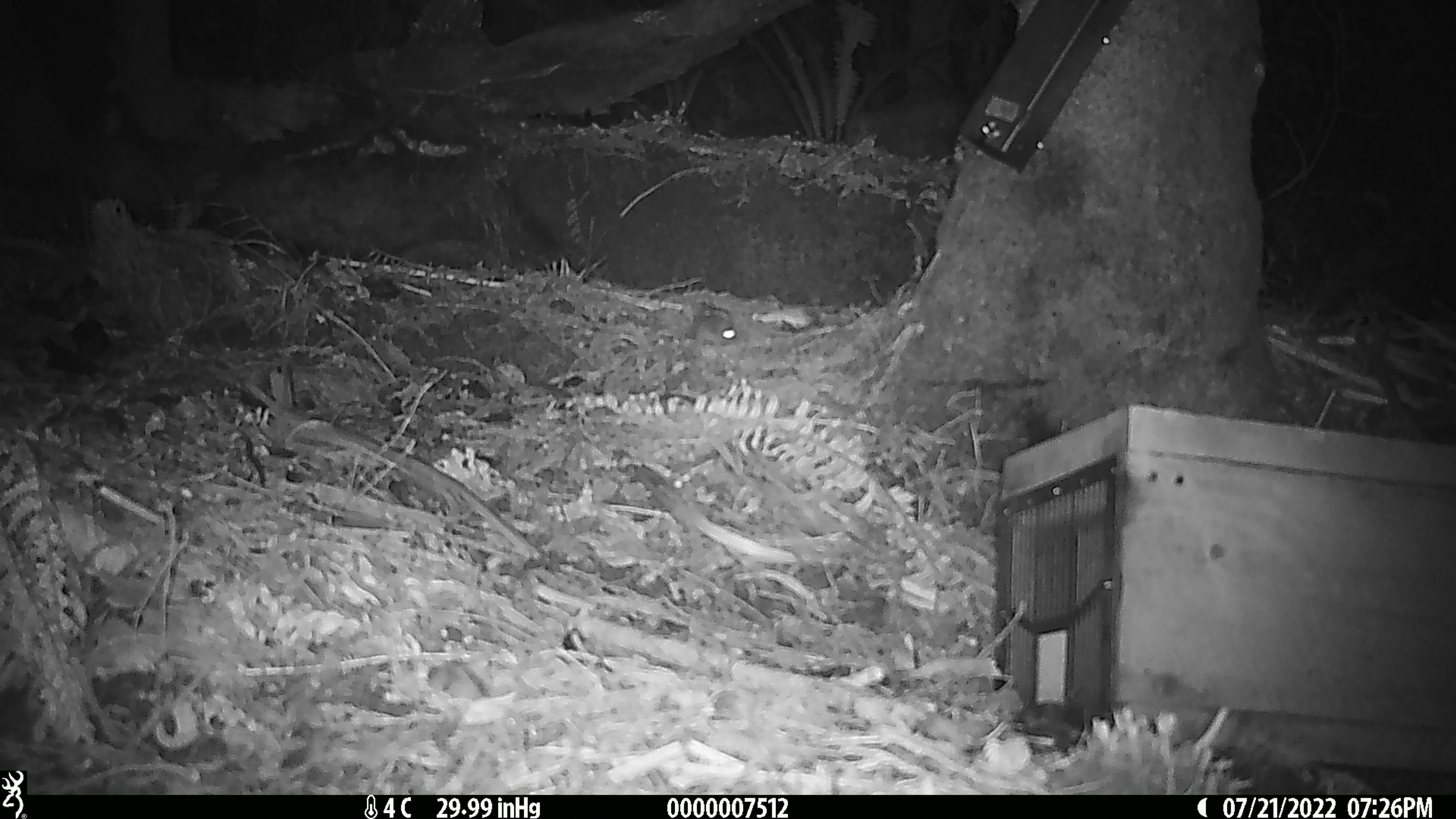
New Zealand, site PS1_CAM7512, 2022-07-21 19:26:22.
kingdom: Animalia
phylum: Chordata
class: Mammalia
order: Rodentia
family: Muridae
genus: Mus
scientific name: Mus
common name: mouse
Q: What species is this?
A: Mouse (Mus).